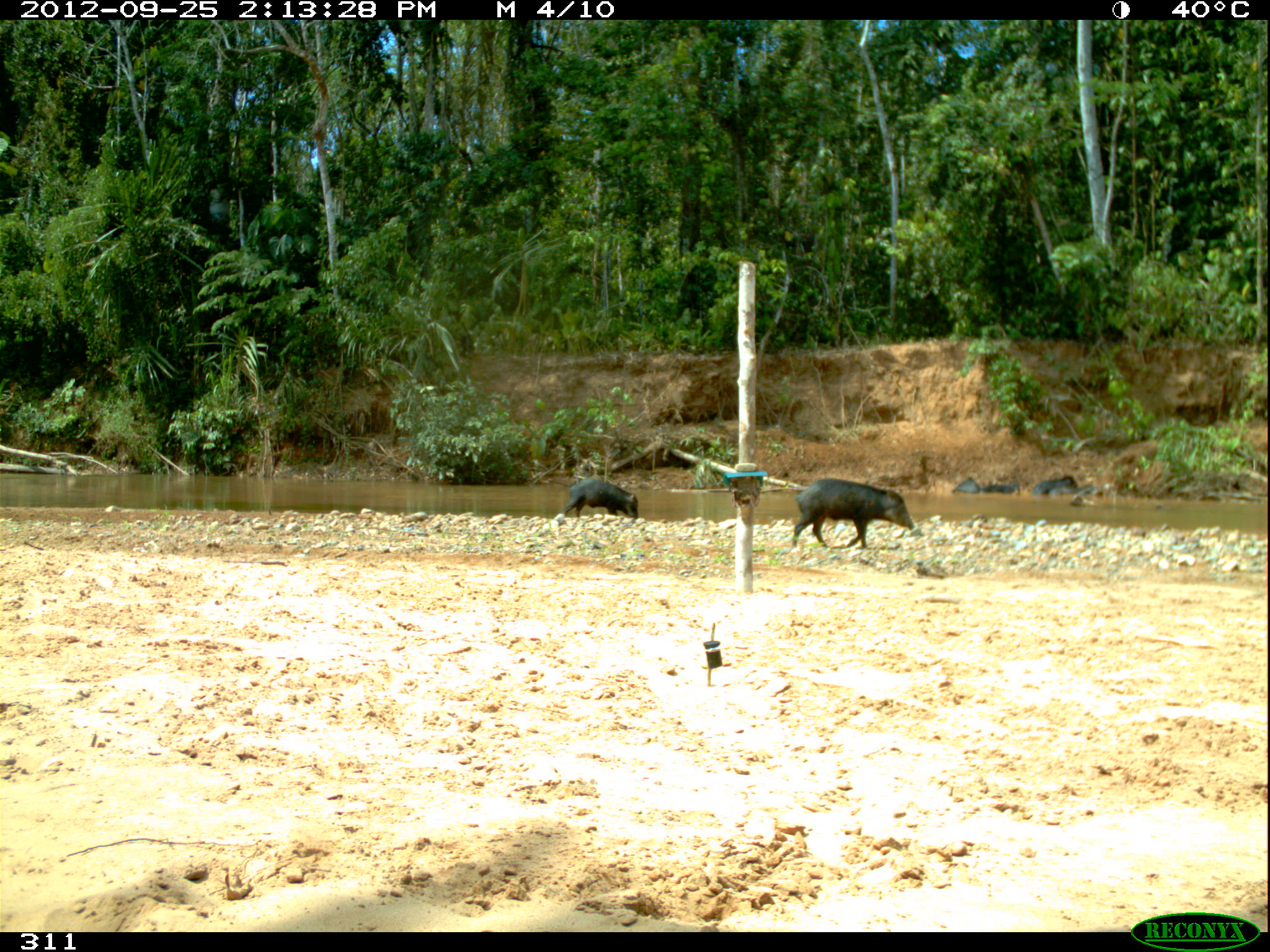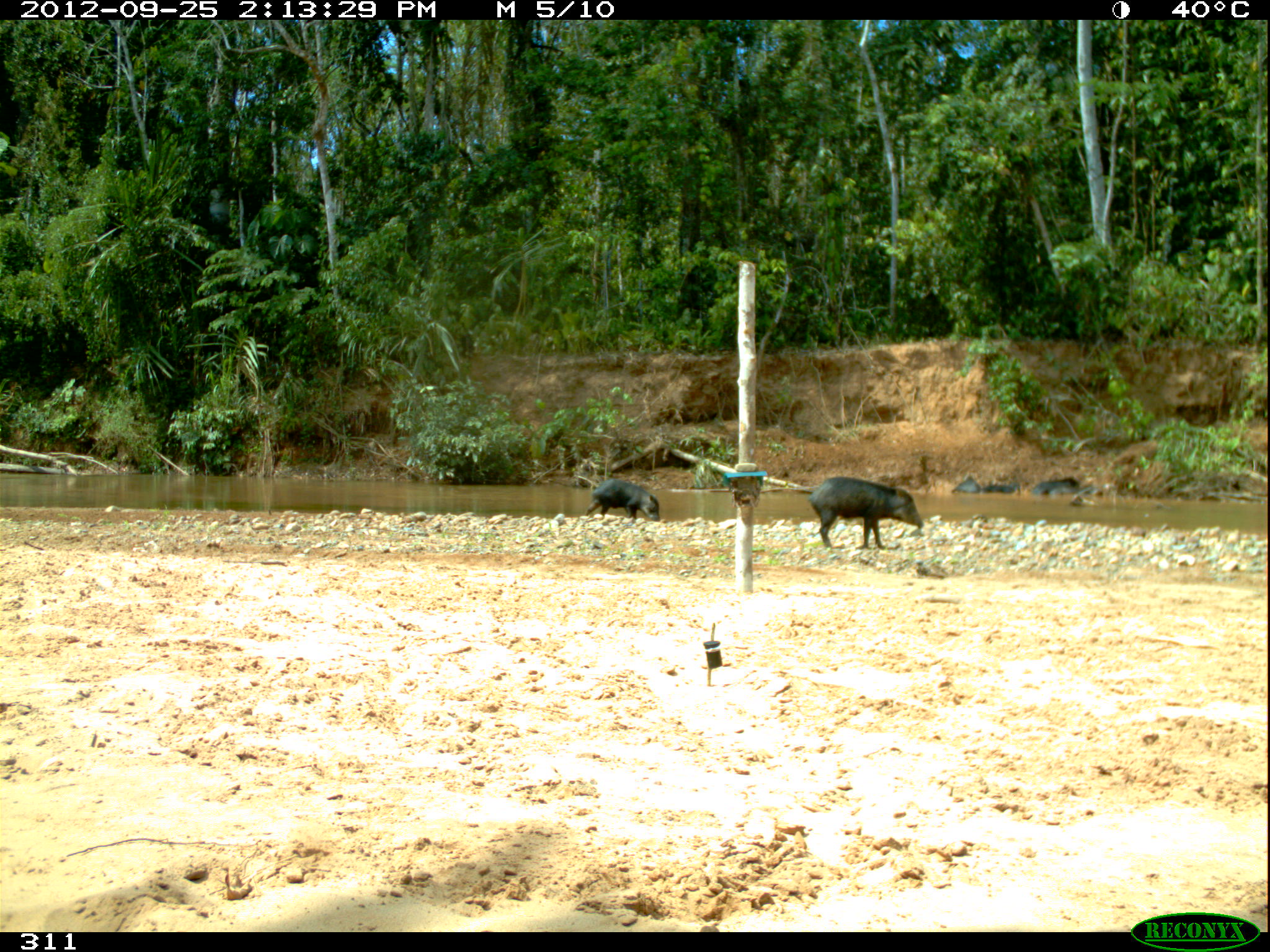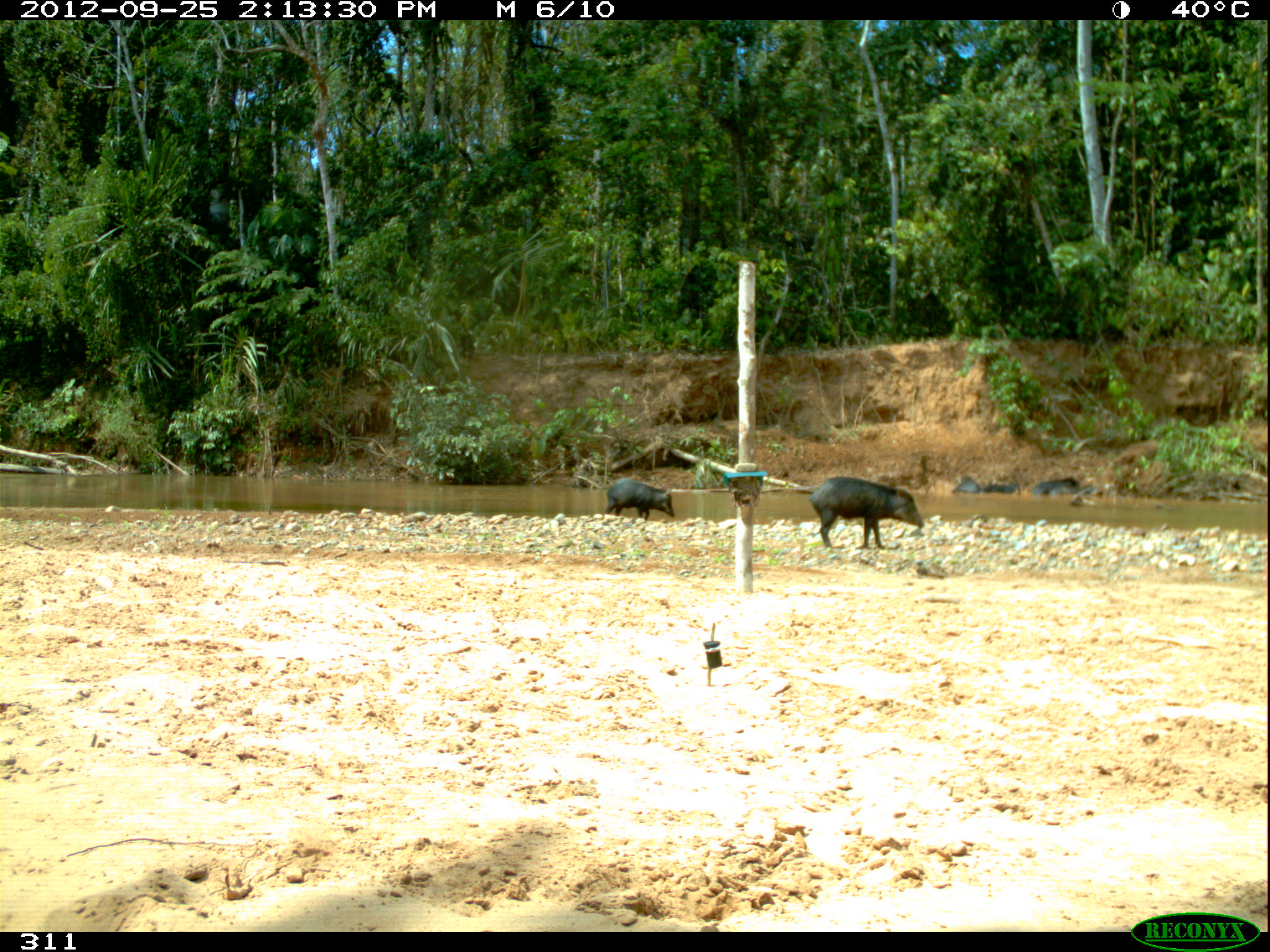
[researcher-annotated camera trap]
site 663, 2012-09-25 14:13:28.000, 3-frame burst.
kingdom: Animalia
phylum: Chordata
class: Mammalia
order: Artiodactyla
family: Tayassuidae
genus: Tayassu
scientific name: Tayassu pecari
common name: white-lipped peccary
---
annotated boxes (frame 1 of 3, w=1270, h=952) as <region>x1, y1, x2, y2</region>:
tayassu pecari: <region>791, 476, 913, 550</region>; <region>561, 475, 638, 523</region>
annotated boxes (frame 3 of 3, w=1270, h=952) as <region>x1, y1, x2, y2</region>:
tayassu pecari: <region>807, 476, 924, 548</region>; <region>602, 477, 676, 522</region>